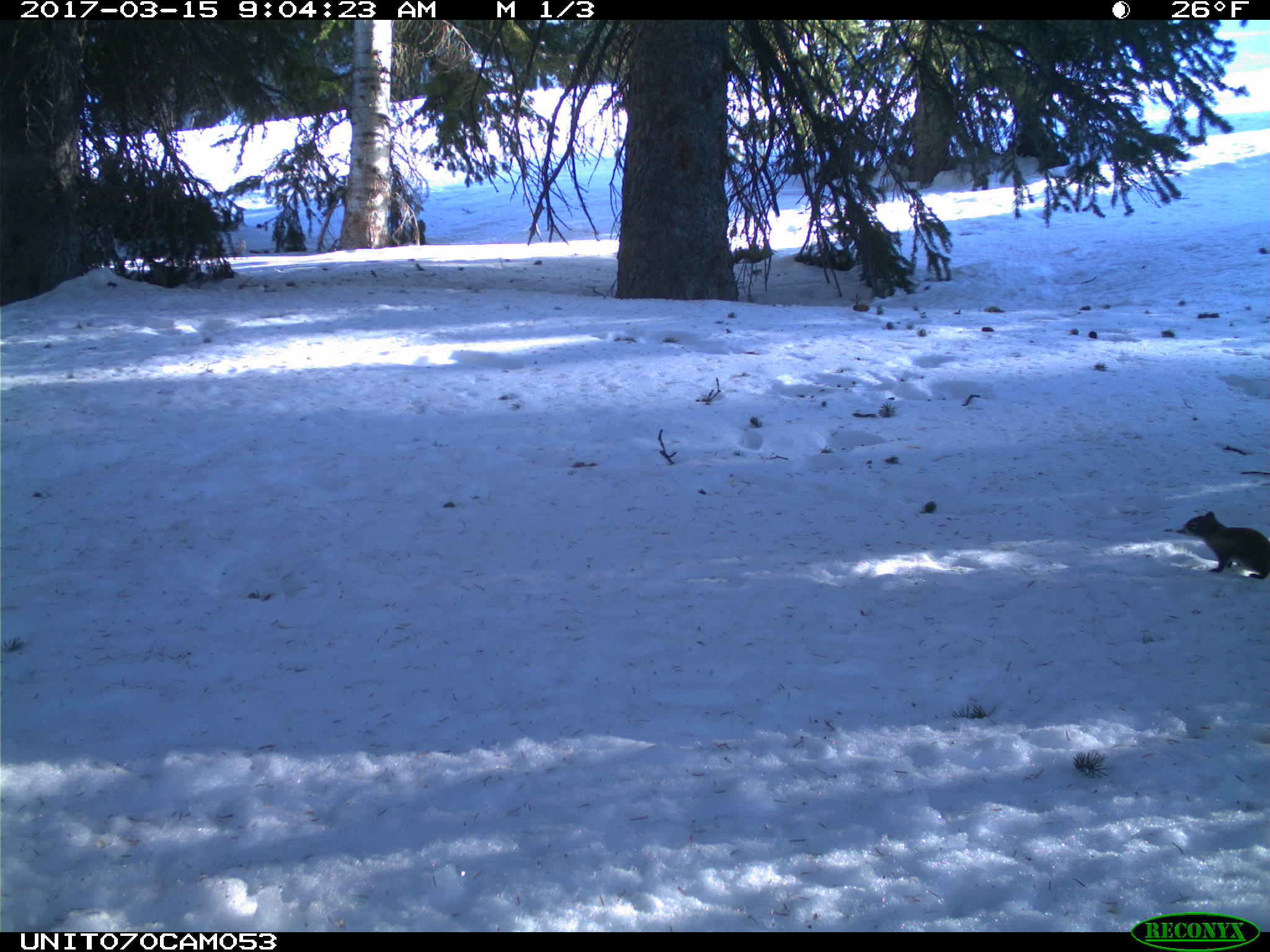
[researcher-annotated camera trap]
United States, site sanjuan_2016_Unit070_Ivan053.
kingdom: Animalia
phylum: Chordata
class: Mammalia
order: Rodentia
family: Sciuridae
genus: Tamiasciurus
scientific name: Tamiasciurus hudsonicus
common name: american red squirrel